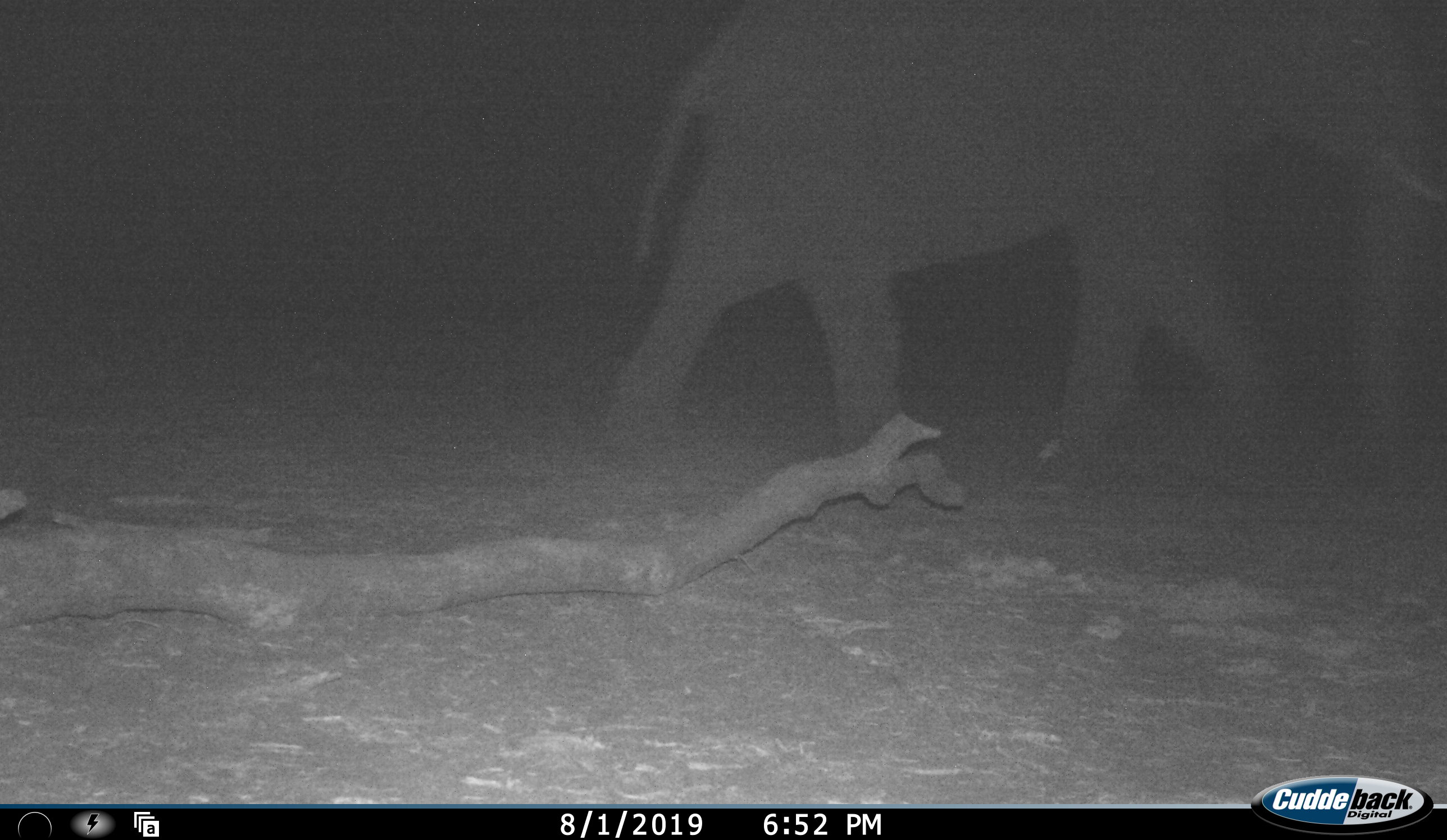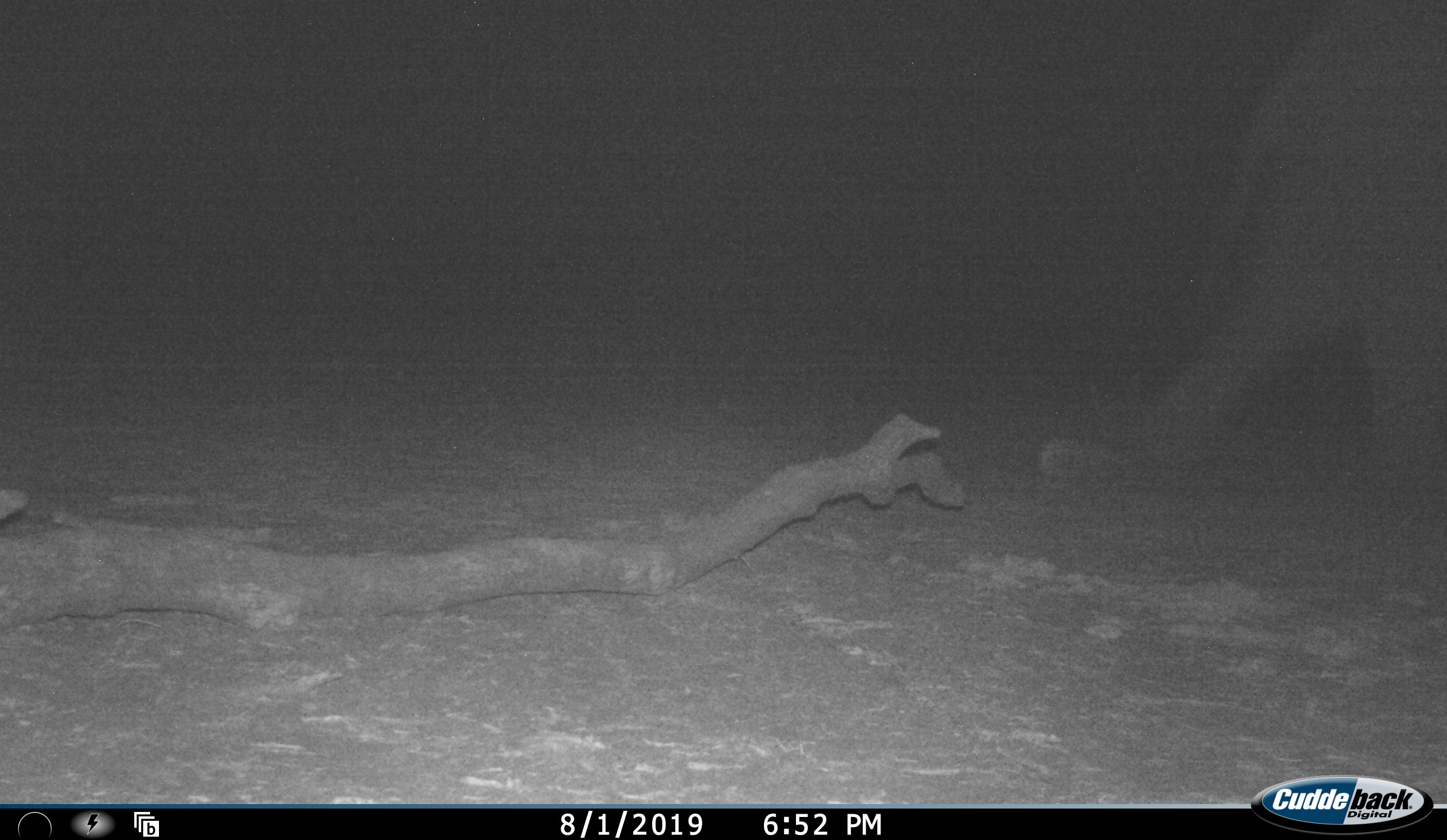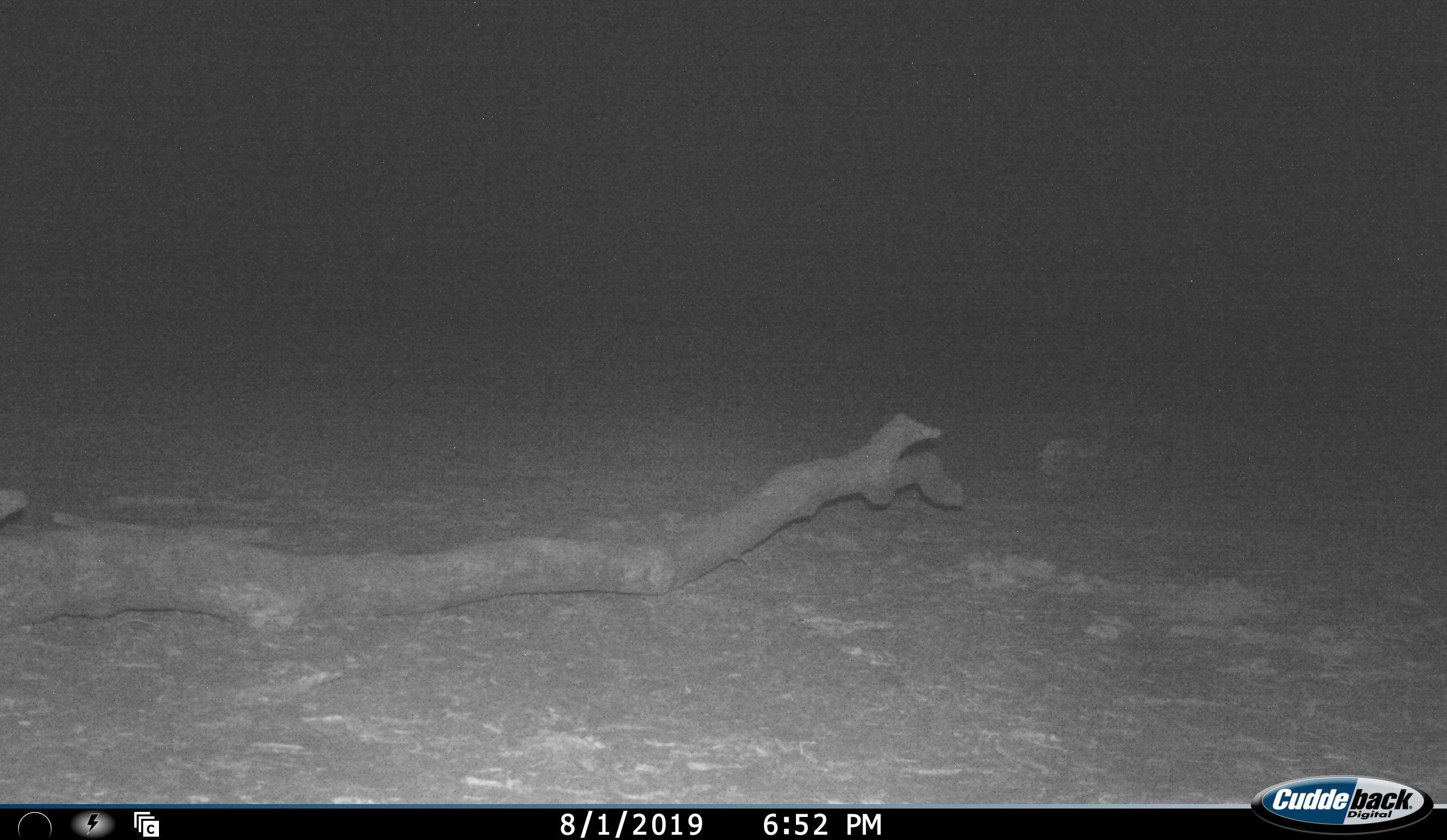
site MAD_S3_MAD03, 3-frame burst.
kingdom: Animalia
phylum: Chordata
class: Mammalia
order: Proboscidea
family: Elephantidae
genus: Loxodonta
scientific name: Loxodonta africana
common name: african bush elephant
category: elephant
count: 1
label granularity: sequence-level